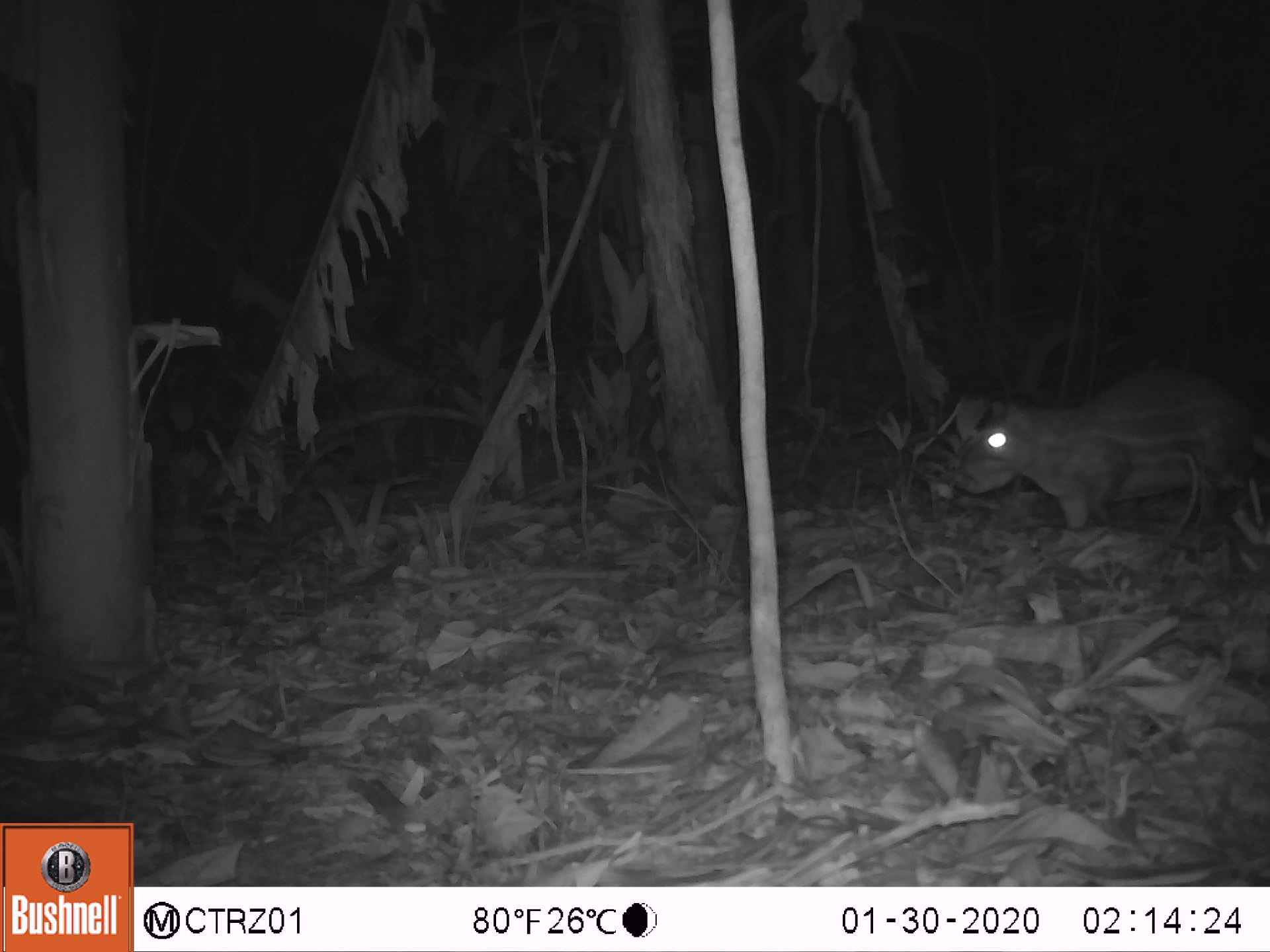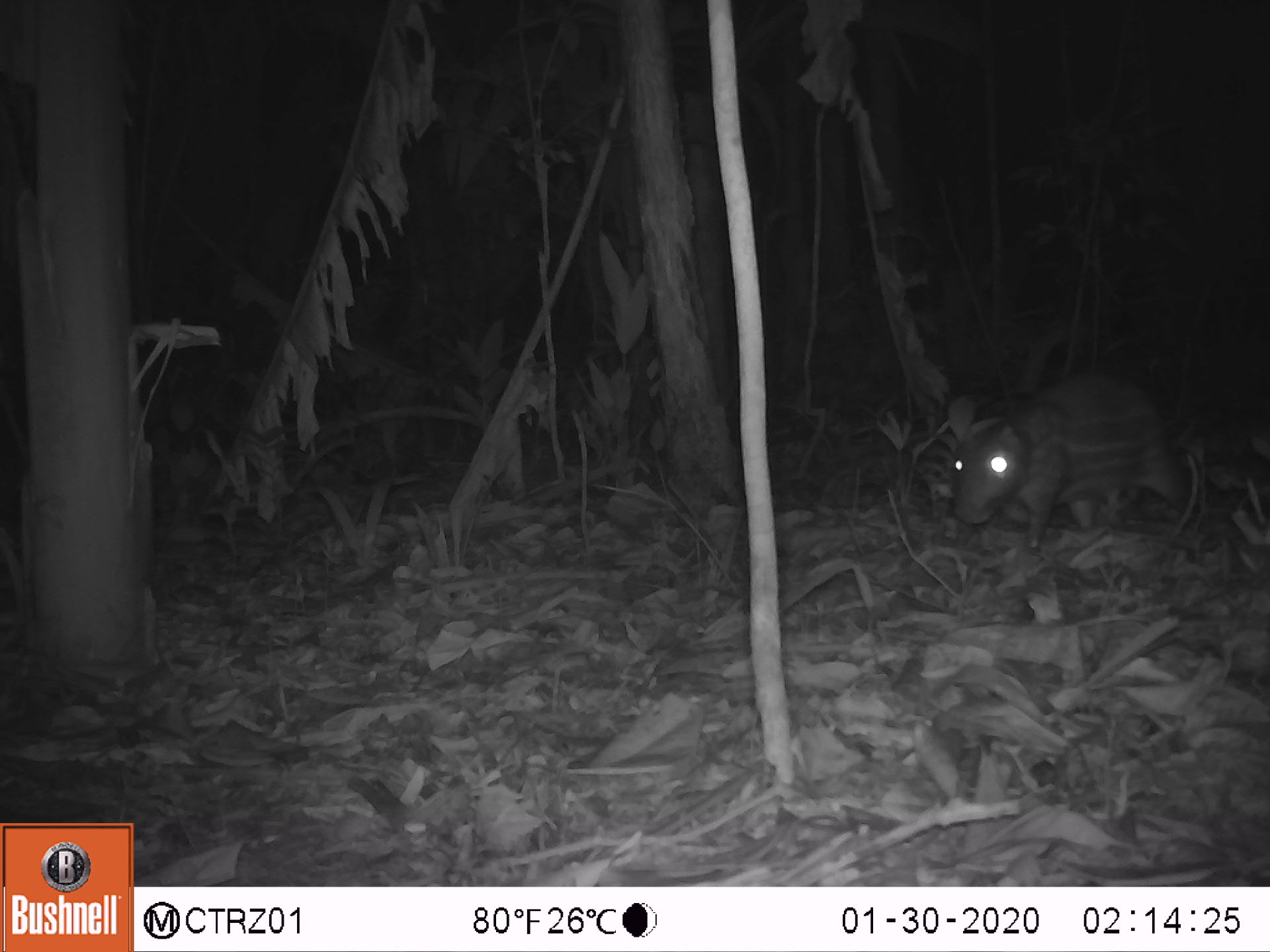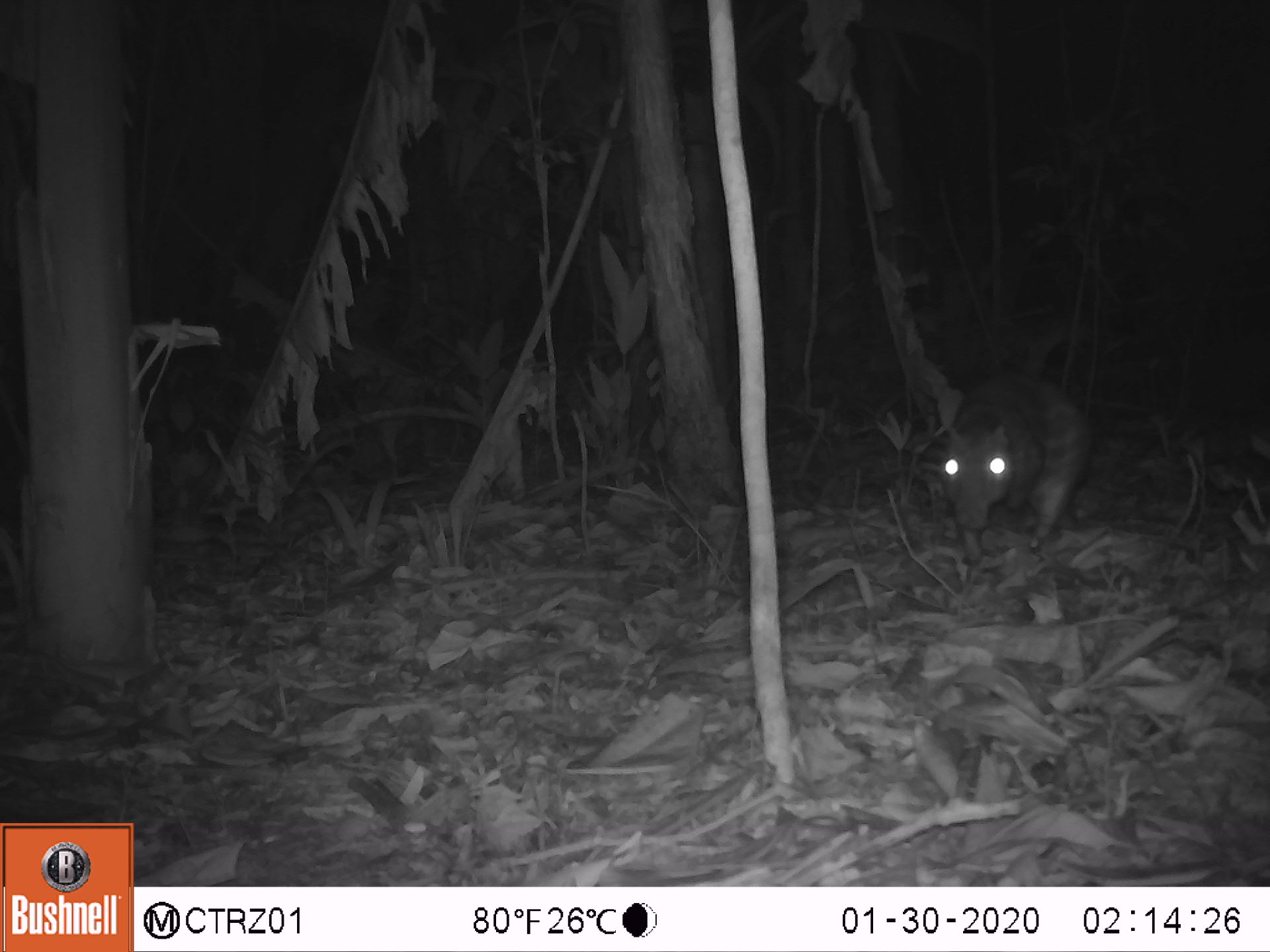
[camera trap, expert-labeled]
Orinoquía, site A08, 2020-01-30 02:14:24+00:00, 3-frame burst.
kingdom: Animalia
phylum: Chordata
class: Mammalia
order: Rodentia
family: Cuniculidae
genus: Cuniculus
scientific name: Cuniculus paca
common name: spotted paca